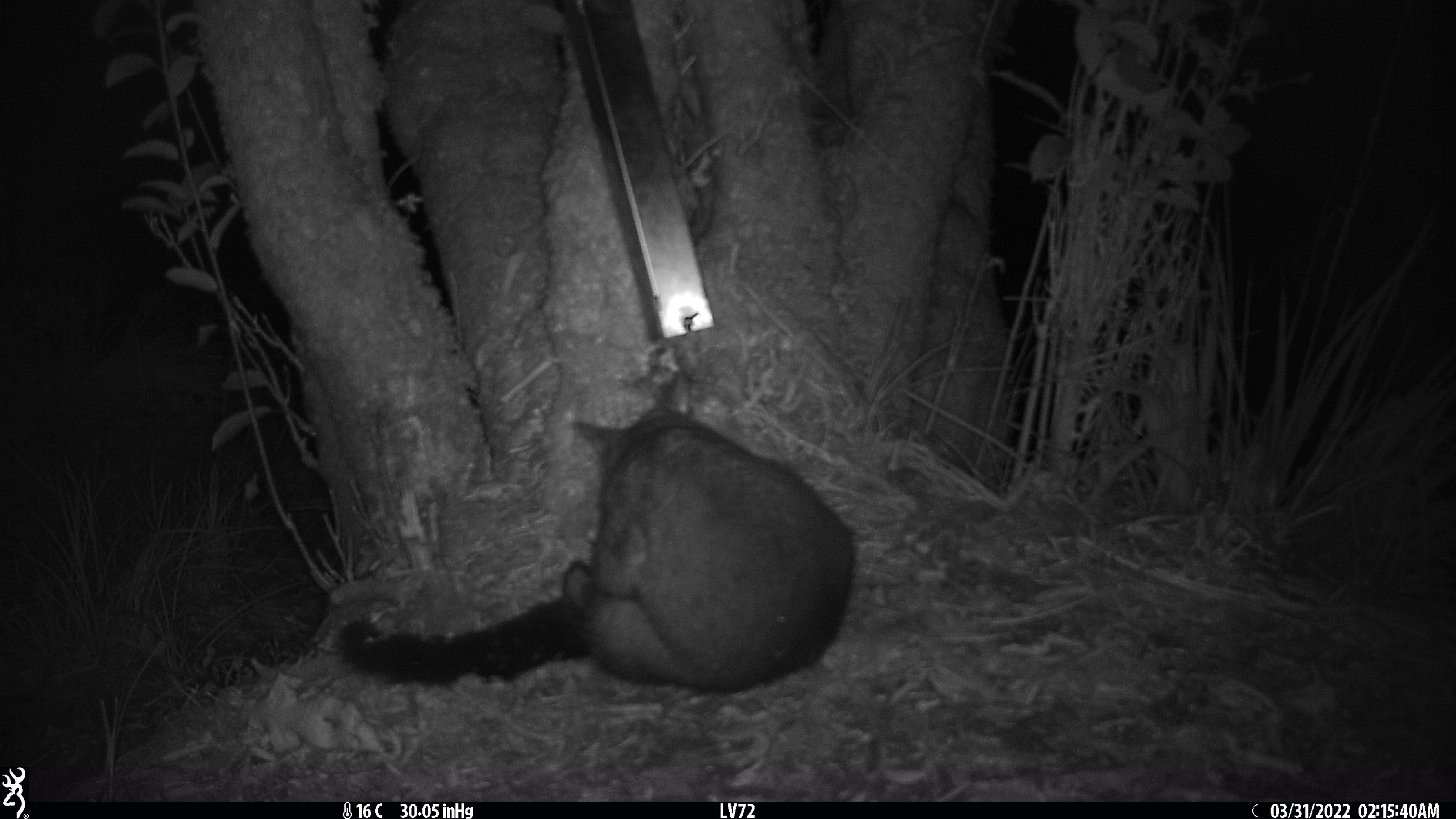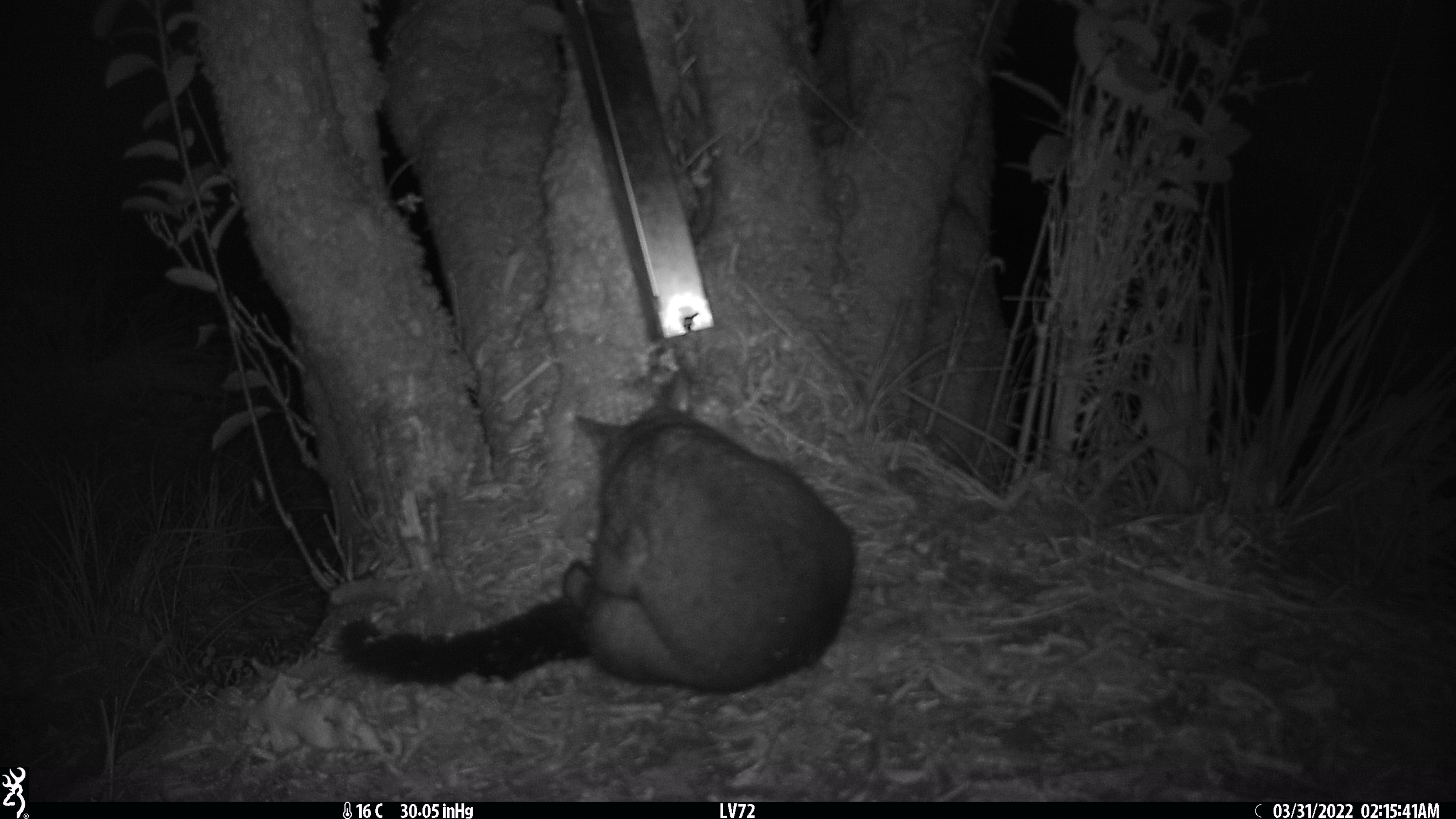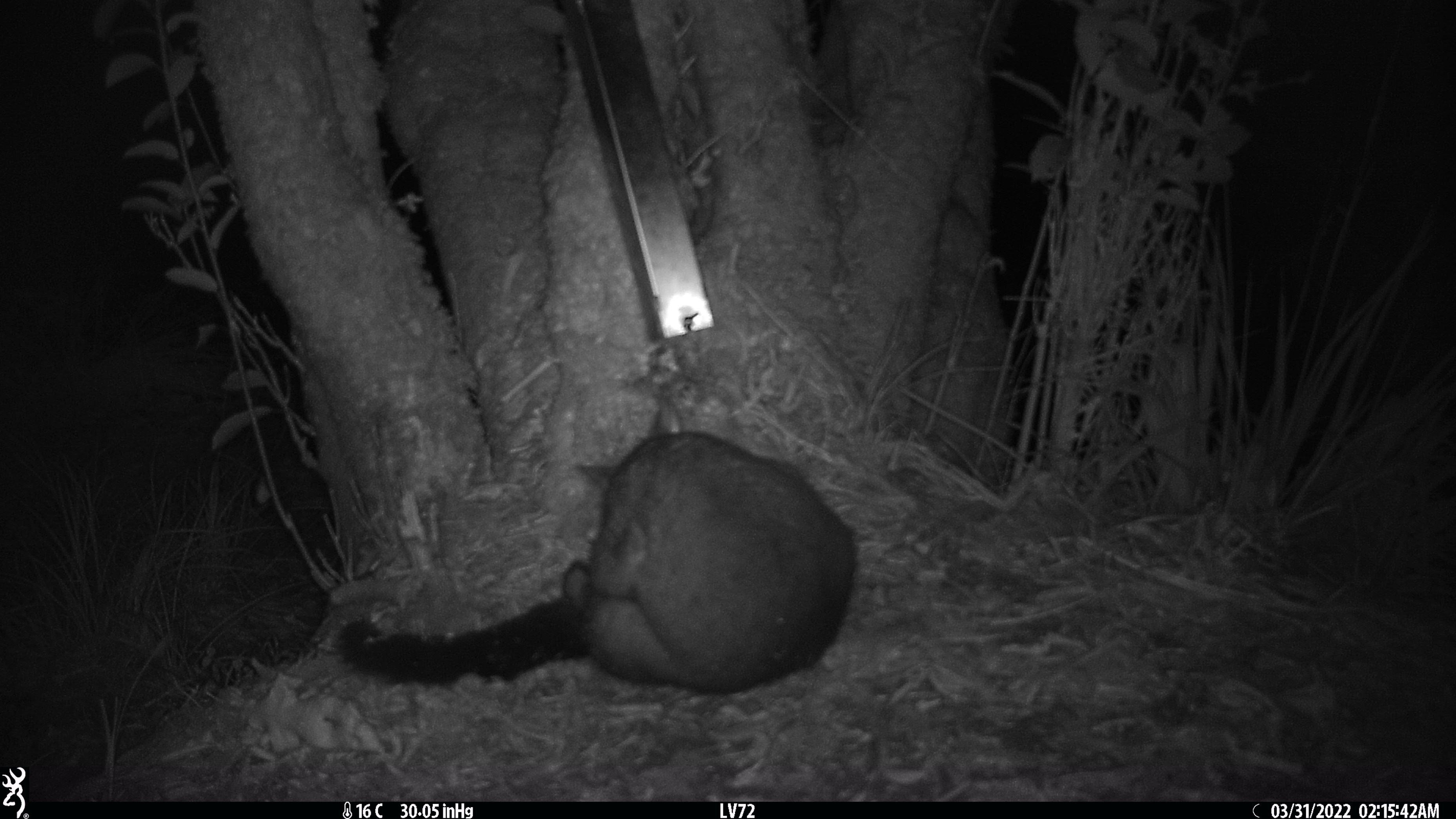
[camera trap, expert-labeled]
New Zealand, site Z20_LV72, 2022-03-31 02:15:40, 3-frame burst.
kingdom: Animalia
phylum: Chordata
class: Mammalia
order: Diprotodontia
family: Phalangeridae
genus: Trichosurus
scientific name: Trichosurus vulpecula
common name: common brushtail possum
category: possum